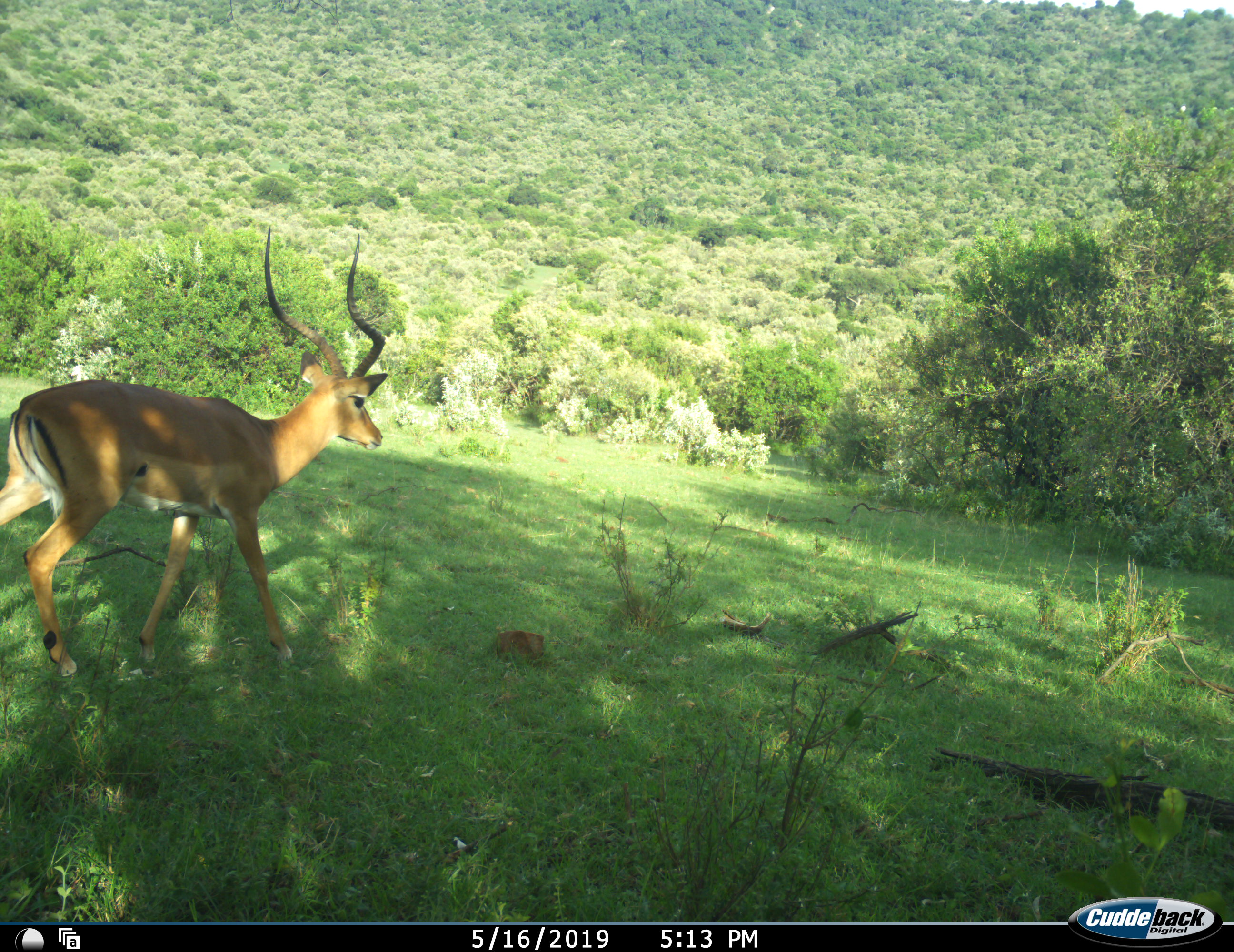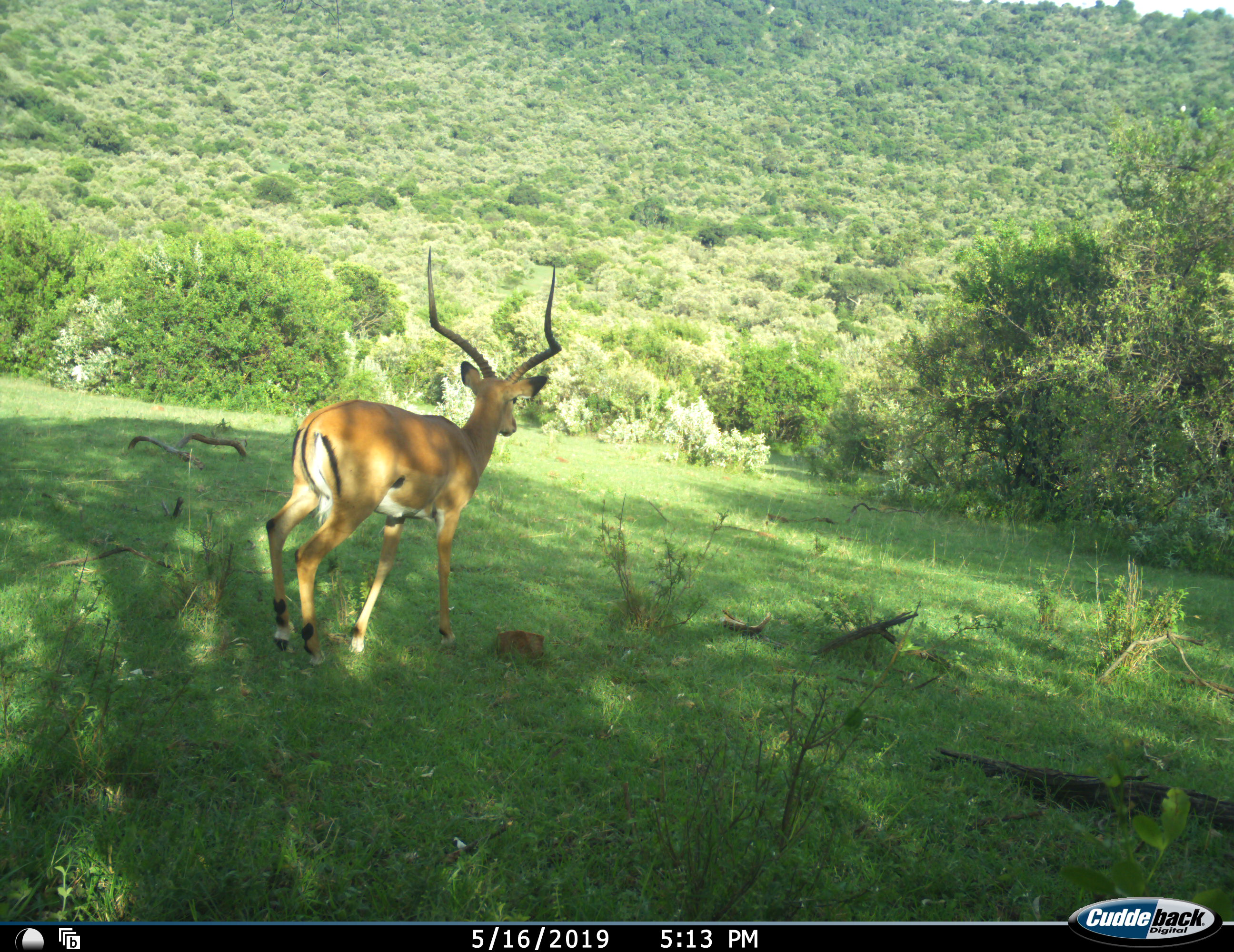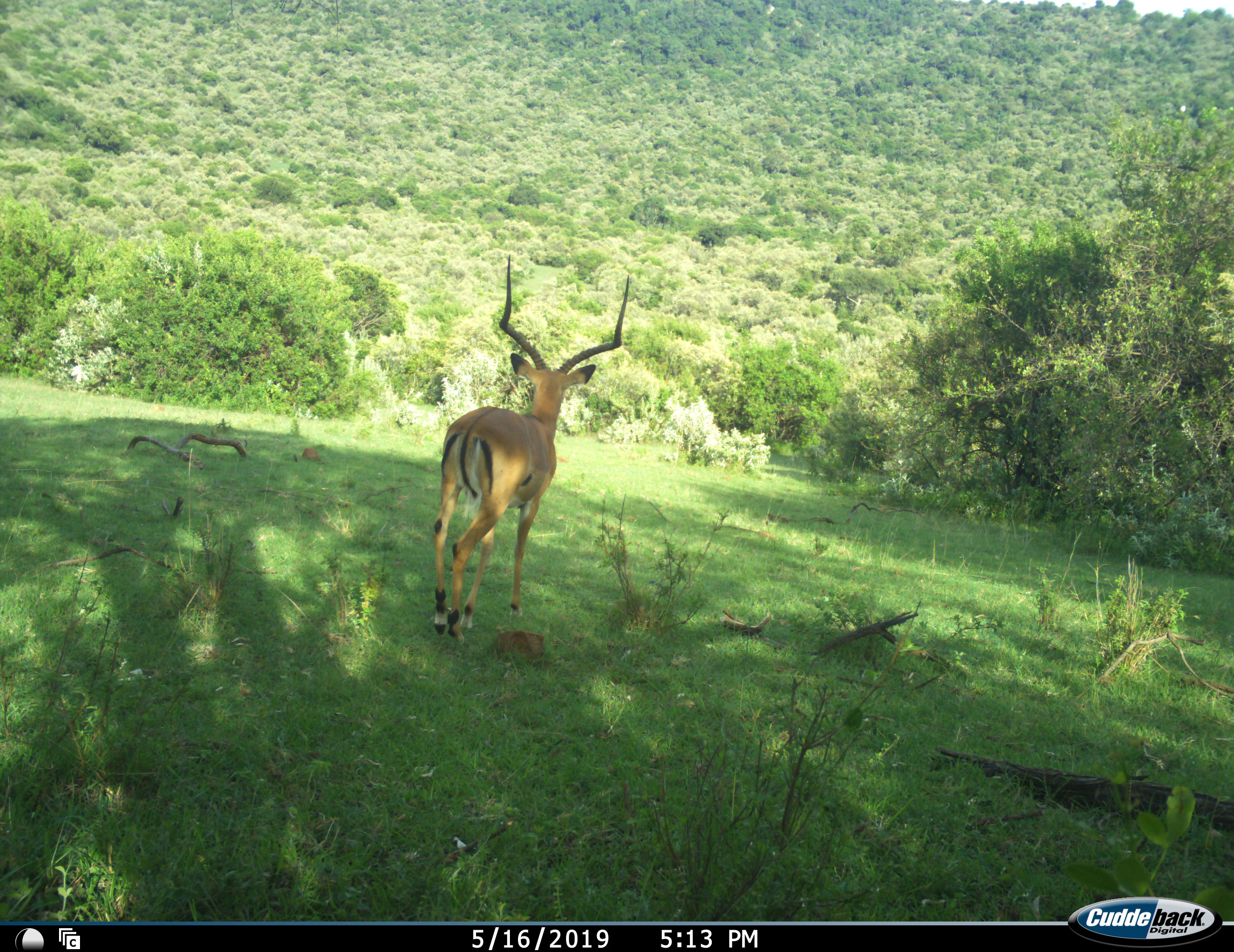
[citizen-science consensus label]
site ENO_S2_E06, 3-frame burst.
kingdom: Animalia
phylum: Chordata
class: Mammalia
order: Artiodactyla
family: Bovidae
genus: Aepyceros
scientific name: Aepyceros melampus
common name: impala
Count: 1.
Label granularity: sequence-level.